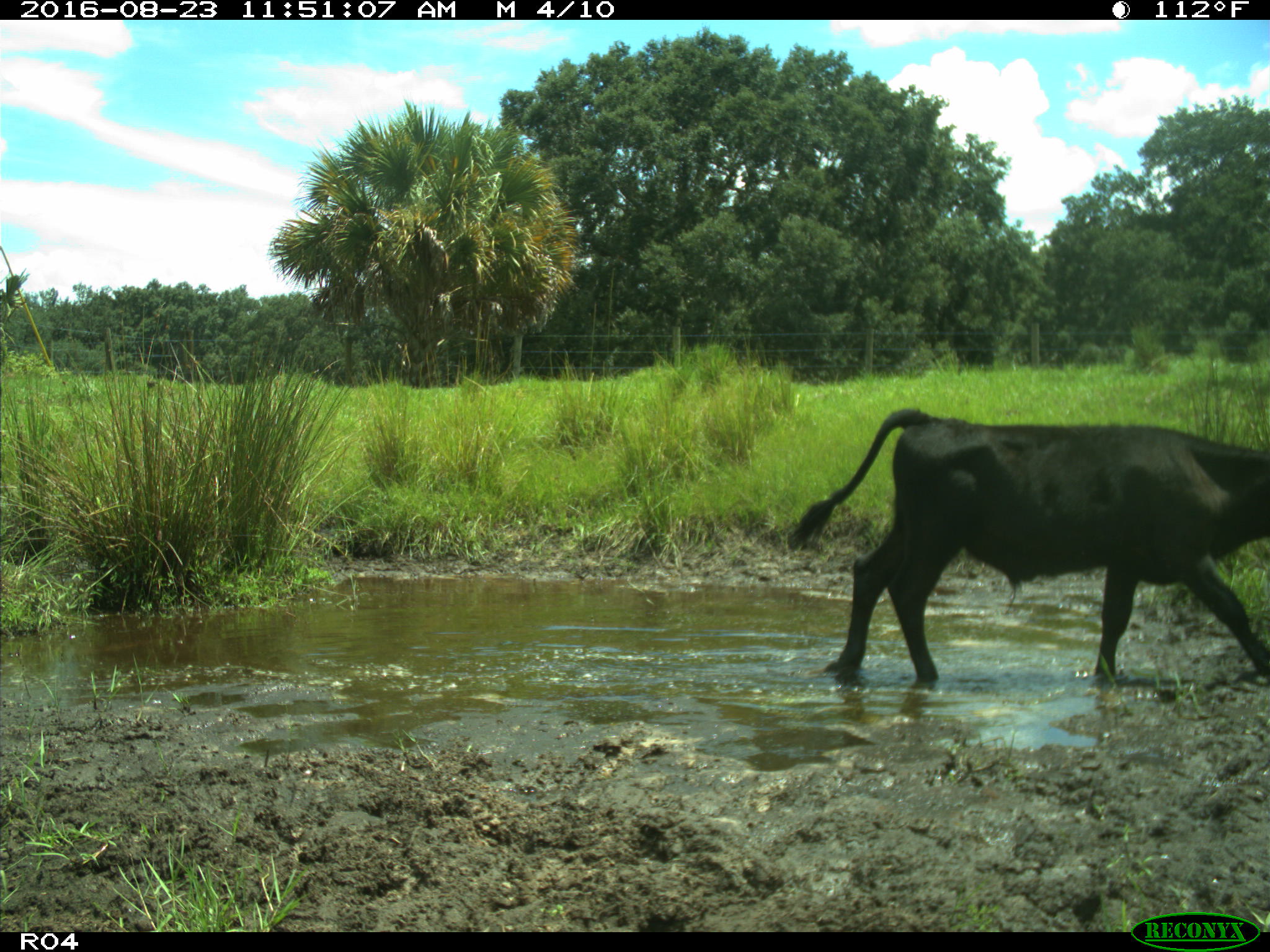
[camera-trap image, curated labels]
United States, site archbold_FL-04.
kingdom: Animalia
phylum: Chordata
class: Mammalia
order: Artiodactyla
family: Bovidae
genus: Bos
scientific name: Bos taurus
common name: domestic cow